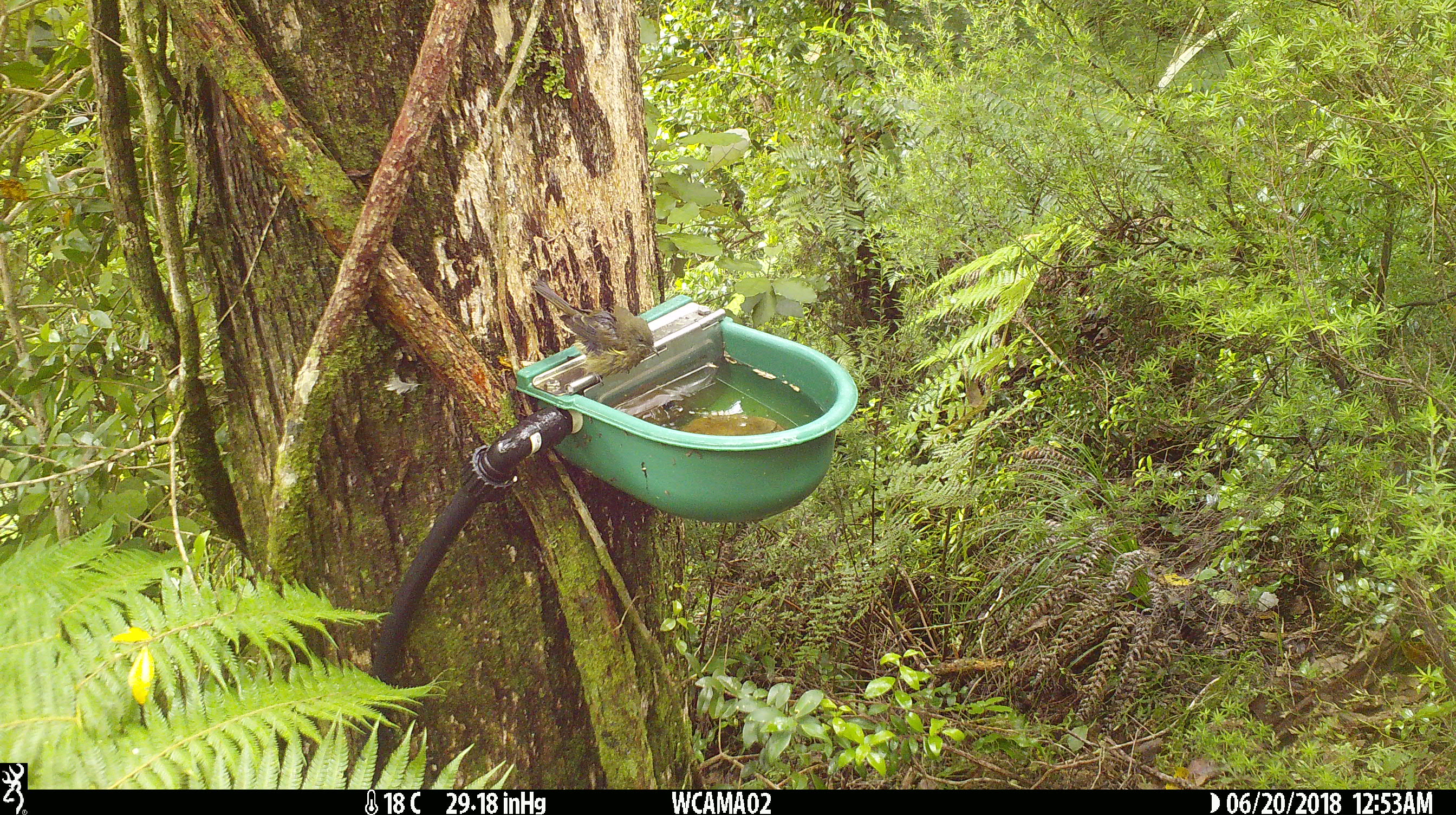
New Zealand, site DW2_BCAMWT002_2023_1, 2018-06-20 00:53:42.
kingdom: Animalia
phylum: Chordata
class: Aves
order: Passeriformes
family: Meliphagidae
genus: Anthornis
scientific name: Anthornis melanura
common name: new zealand bellbird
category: bellbird